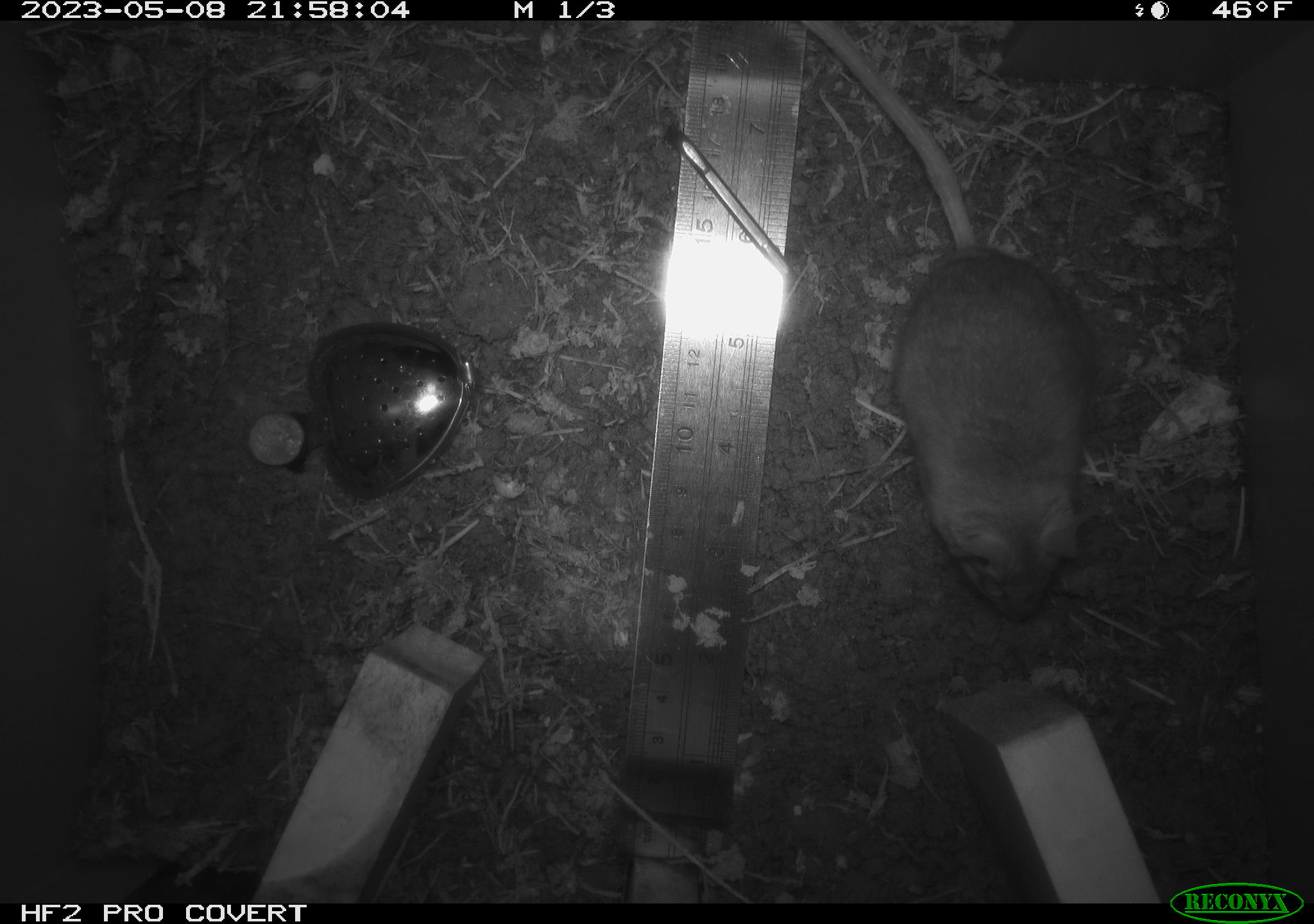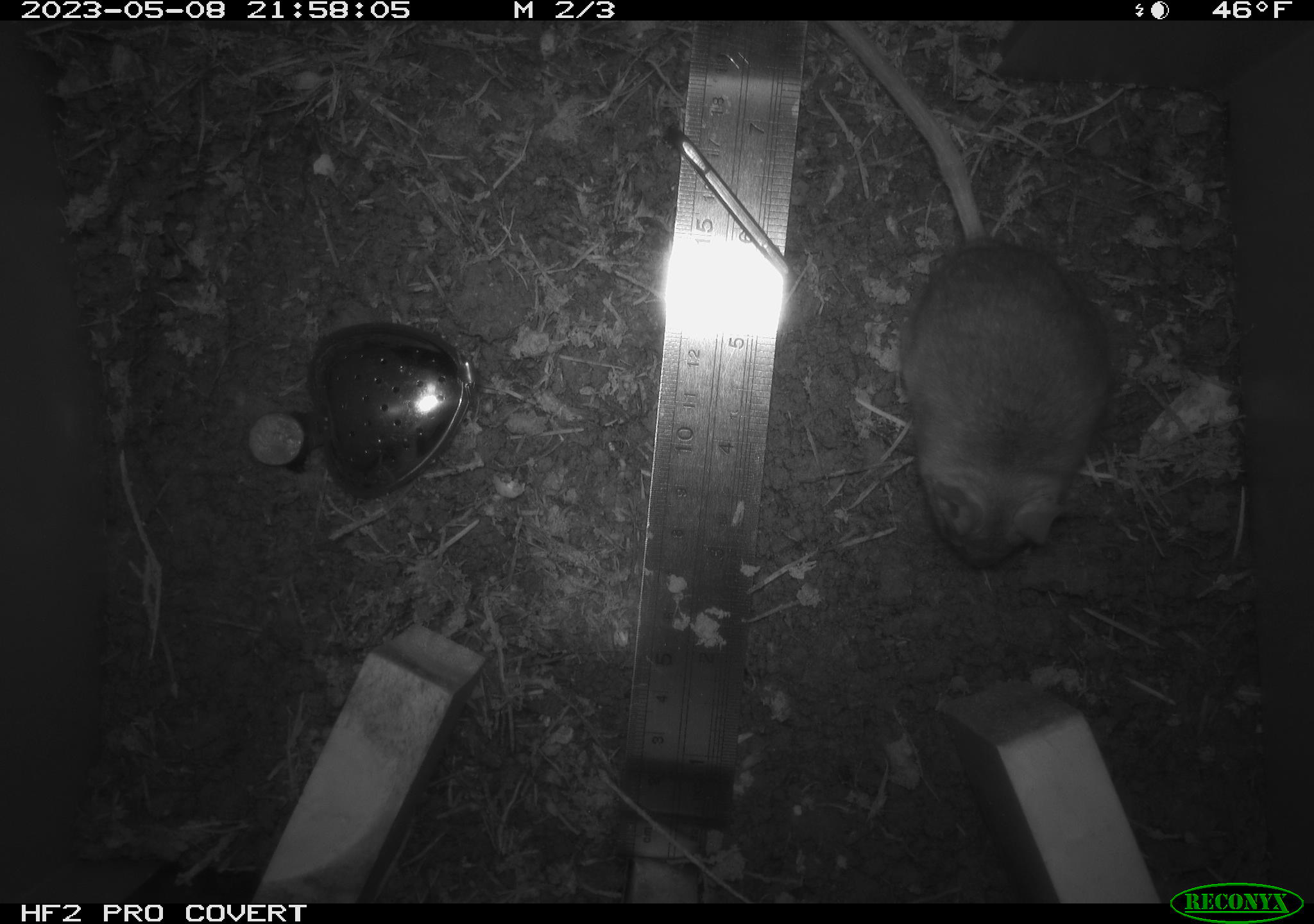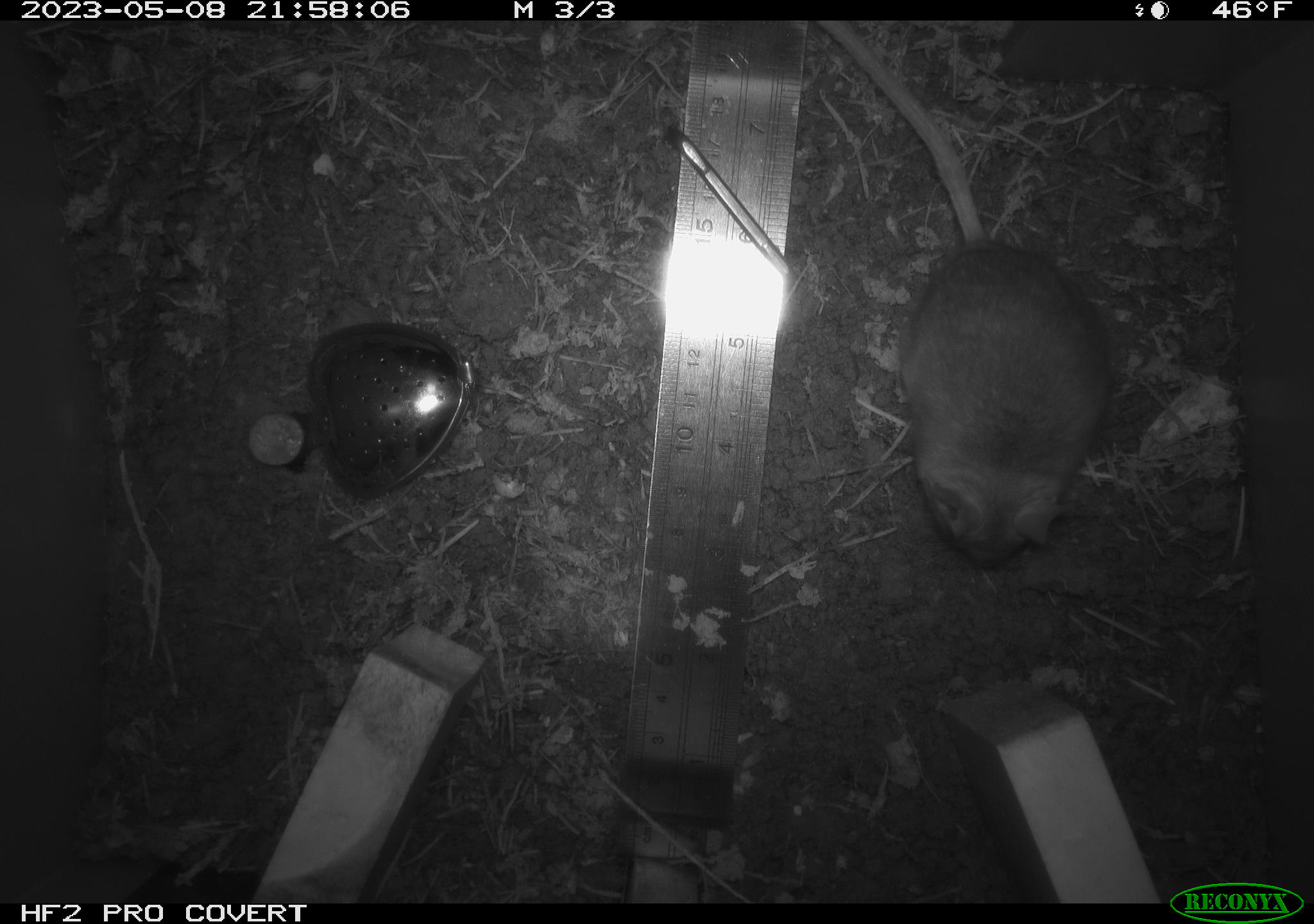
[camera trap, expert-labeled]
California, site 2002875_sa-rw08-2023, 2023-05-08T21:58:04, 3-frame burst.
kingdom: Animalia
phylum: Chordata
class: Mammalia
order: Rodentia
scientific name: Rodentia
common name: mouse species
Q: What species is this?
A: Mouse species (Rodentia).